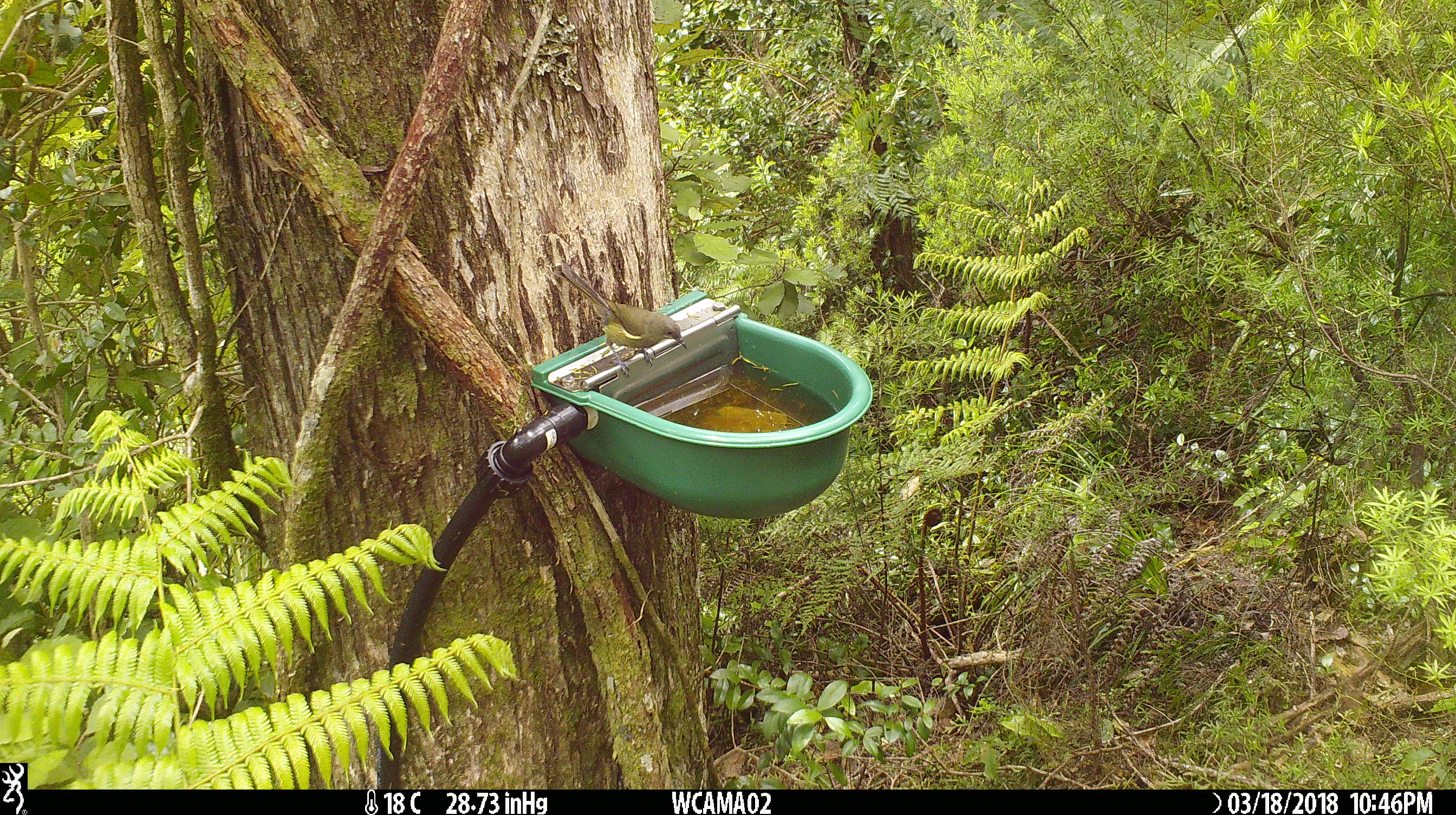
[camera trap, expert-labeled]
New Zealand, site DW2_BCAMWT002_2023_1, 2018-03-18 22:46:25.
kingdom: Animalia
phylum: Chordata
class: Aves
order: Passeriformes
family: Meliphagidae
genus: Anthornis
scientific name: Anthornis melanura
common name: new zealand bellbird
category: bellbird